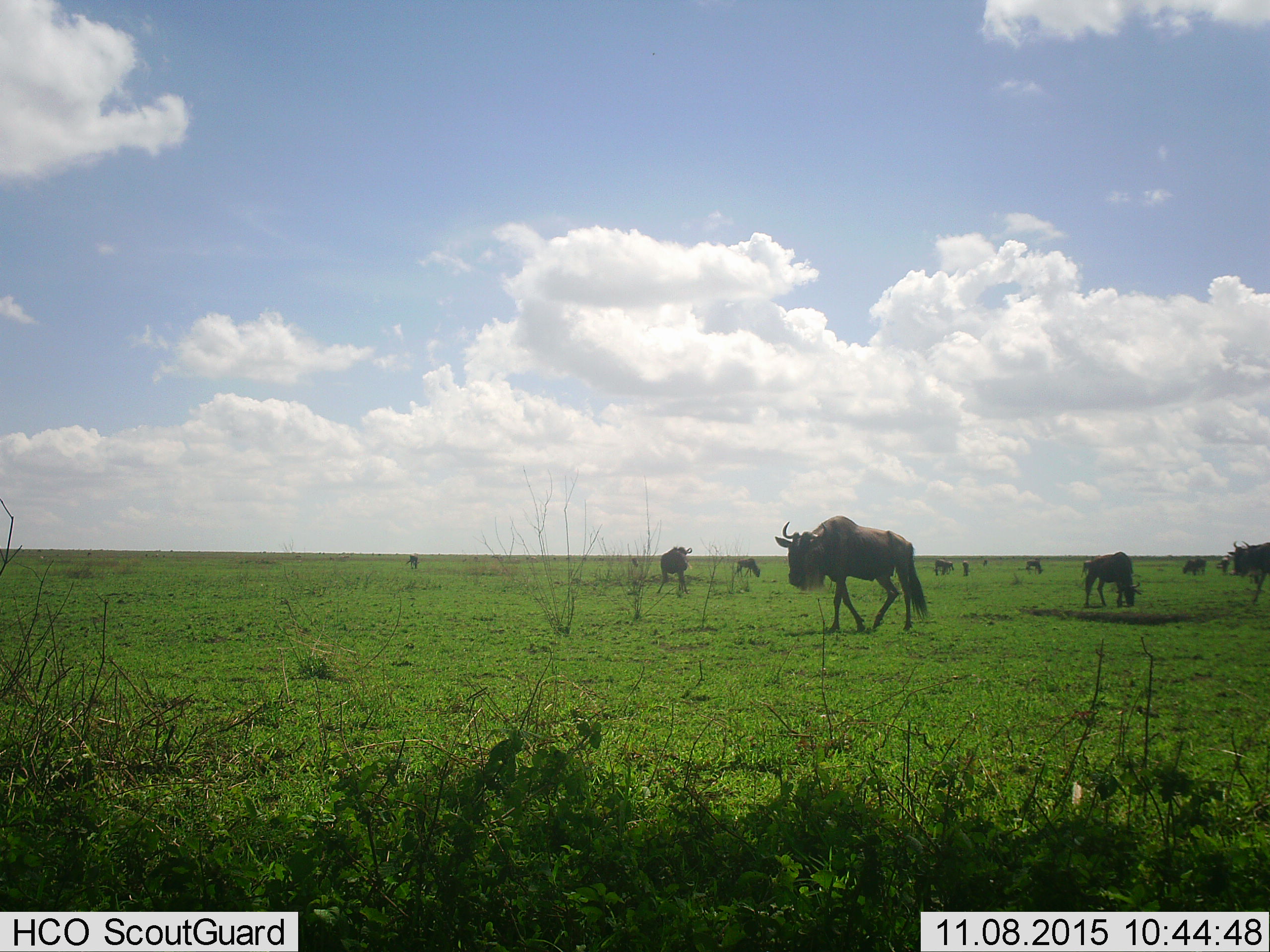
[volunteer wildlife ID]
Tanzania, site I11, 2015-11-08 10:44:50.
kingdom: Animalia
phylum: Chordata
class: Mammalia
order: Artiodactyla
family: Bovidae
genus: Connochaetes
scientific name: Connochaetes taurinus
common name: blue wildebeest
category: wildebeest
Wildebeest (blue wildebeest) (Connochaetes taurinus), count 11-50. Behavior (volunteer vote fractions): standing 75%, resting 0%, moving 62%, interacting 0%. Young present (vote fraction): 0%. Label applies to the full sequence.